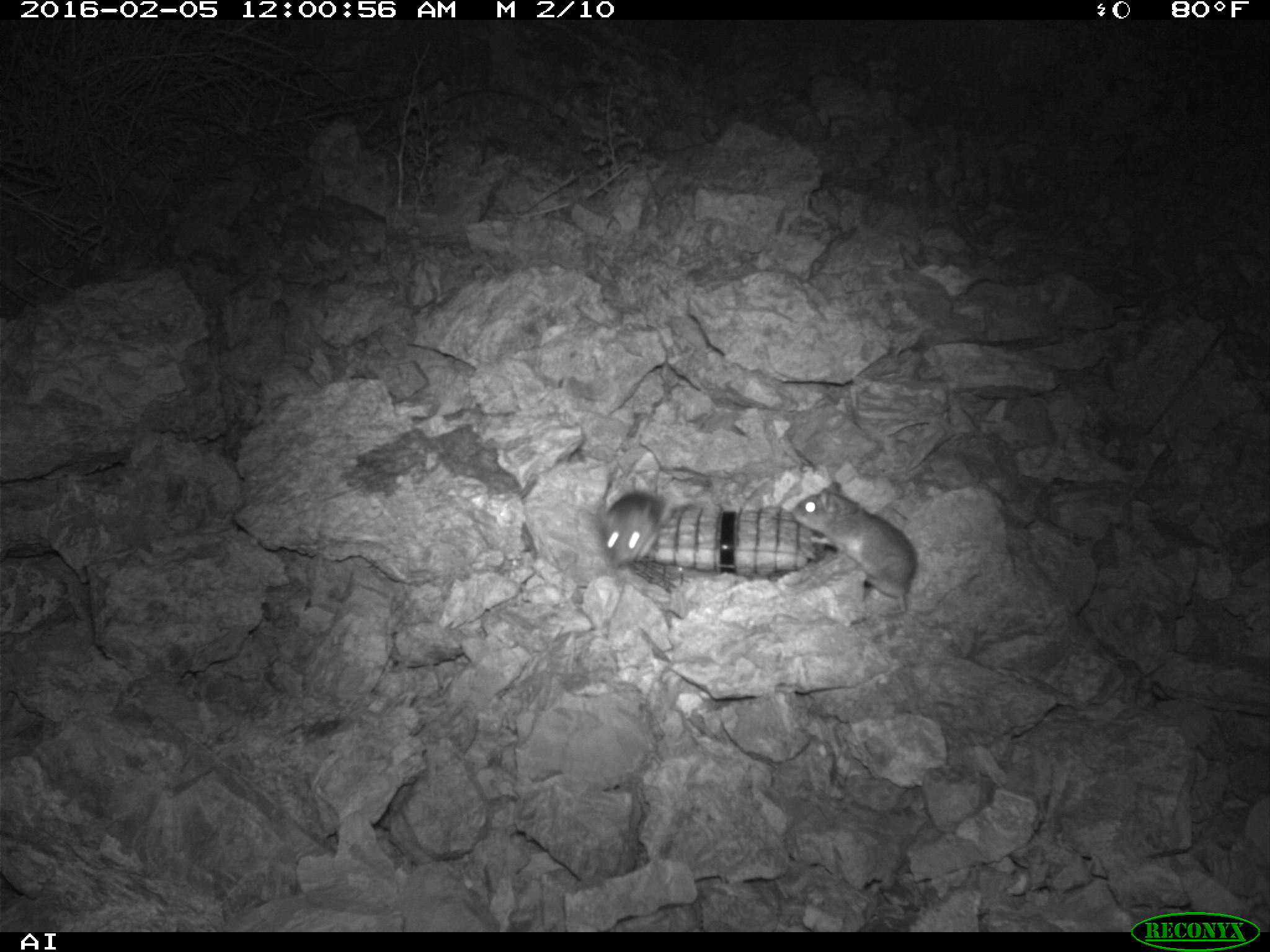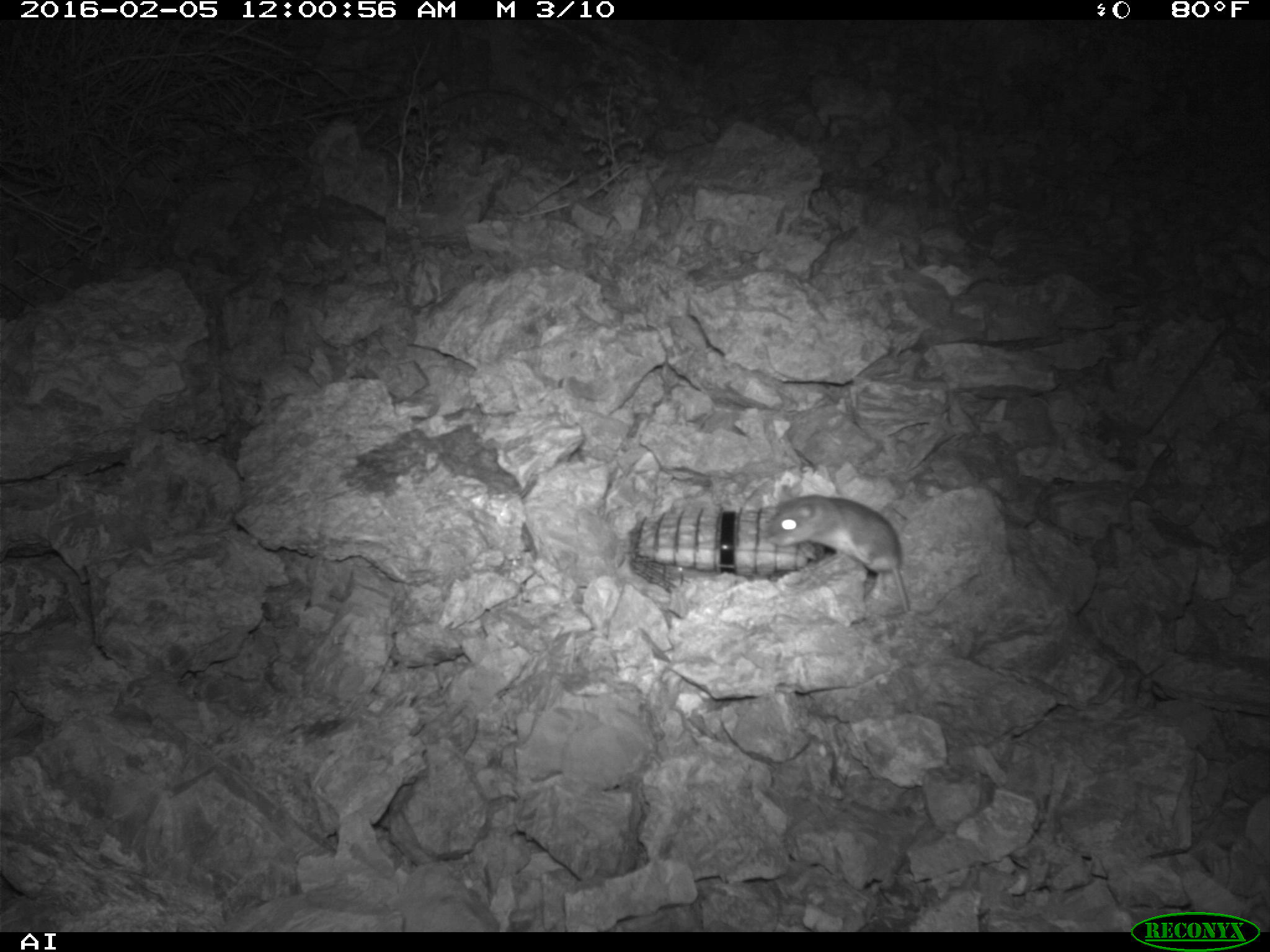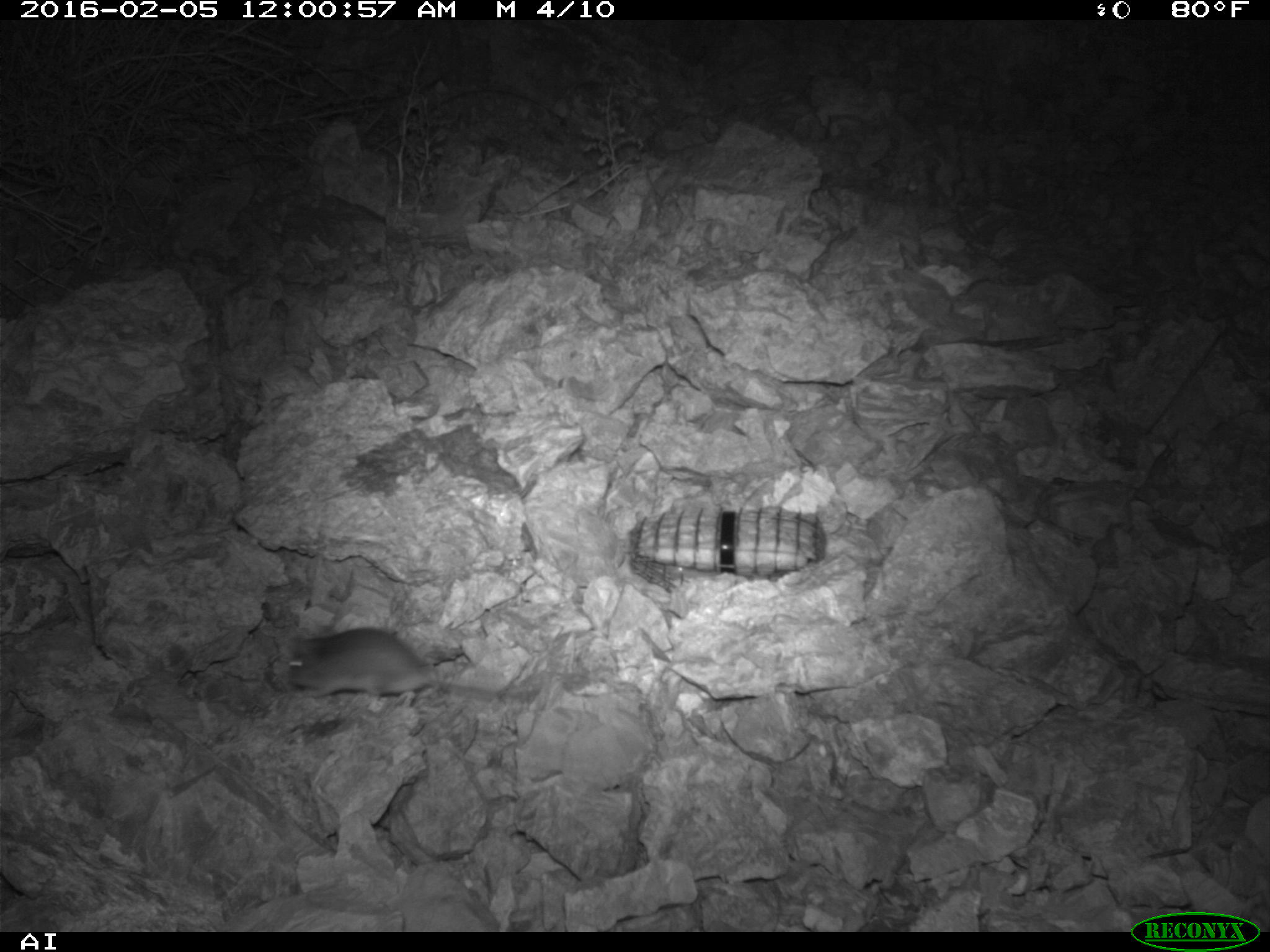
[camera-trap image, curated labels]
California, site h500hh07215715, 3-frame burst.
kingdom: Animalia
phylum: Chordata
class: Mammalia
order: Rodentia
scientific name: Rodentia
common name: rodent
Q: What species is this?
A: Rodent (Rodentia).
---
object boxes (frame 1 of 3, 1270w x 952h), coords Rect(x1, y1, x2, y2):
rodent: Rect(790, 480, 917, 612); Rect(598, 490, 677, 566)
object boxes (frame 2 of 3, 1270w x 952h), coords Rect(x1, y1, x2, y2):
rodent: Rect(763, 496, 910, 614)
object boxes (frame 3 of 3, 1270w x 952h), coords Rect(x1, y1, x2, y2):
rodent: Rect(288, 628, 523, 707)